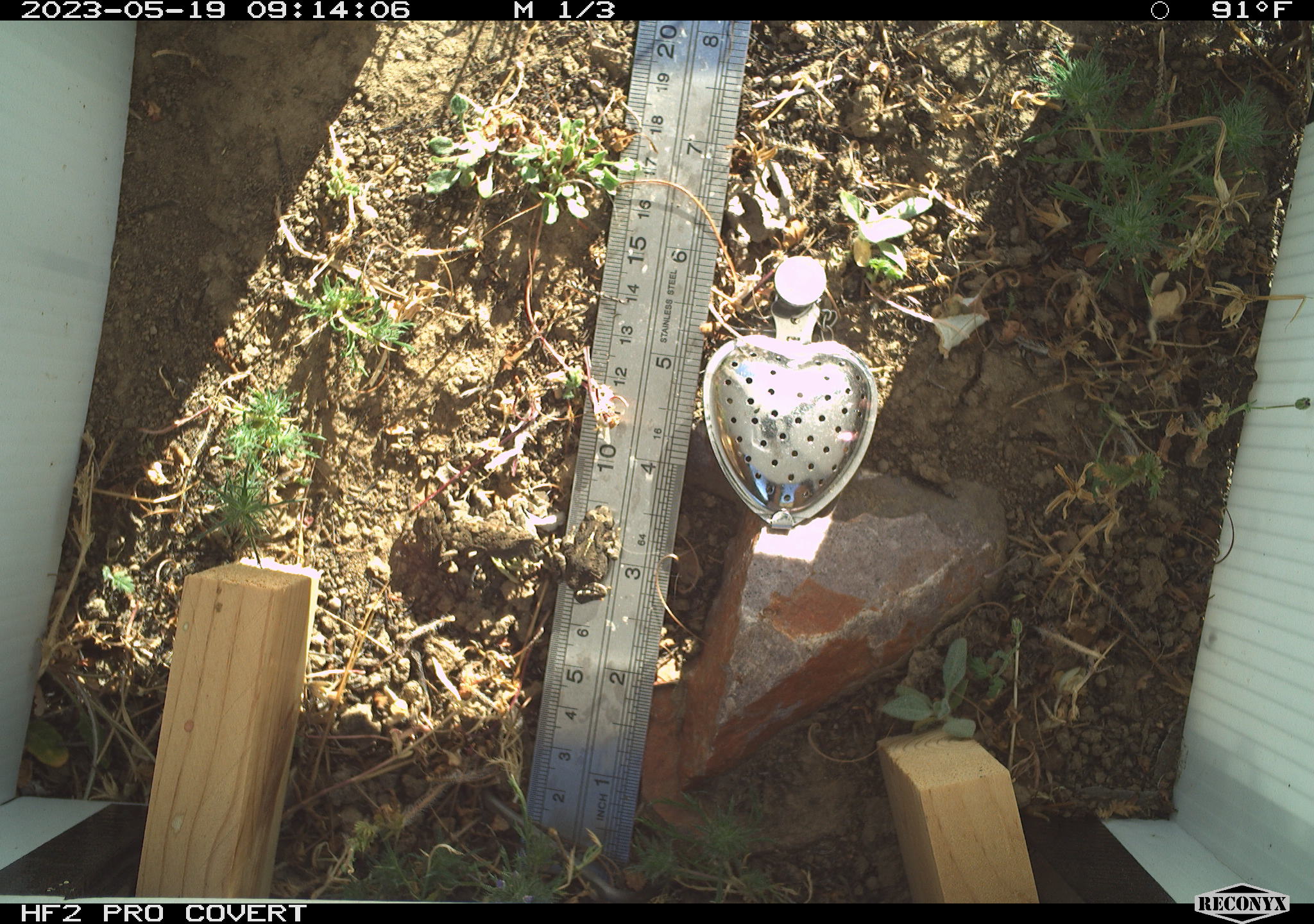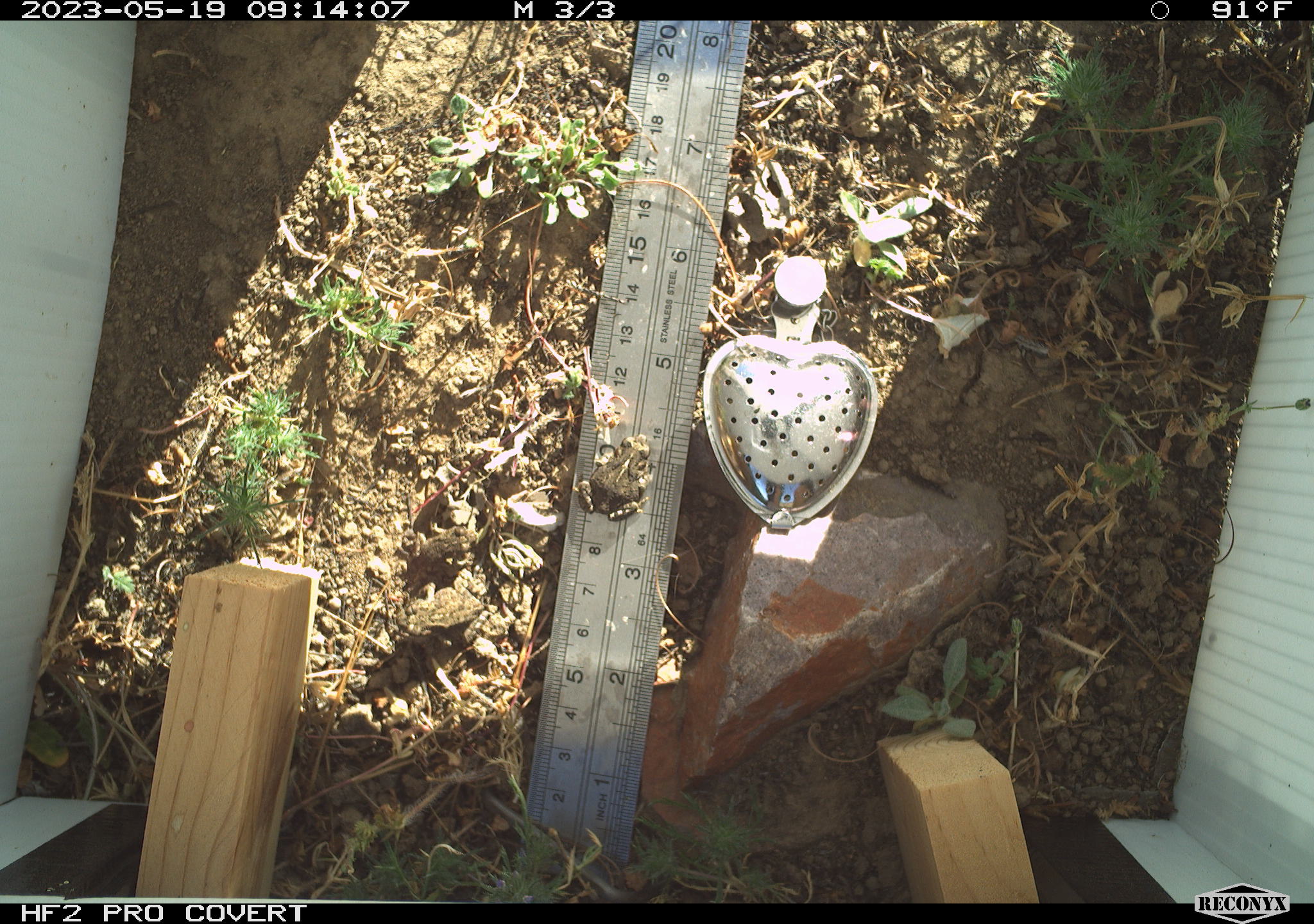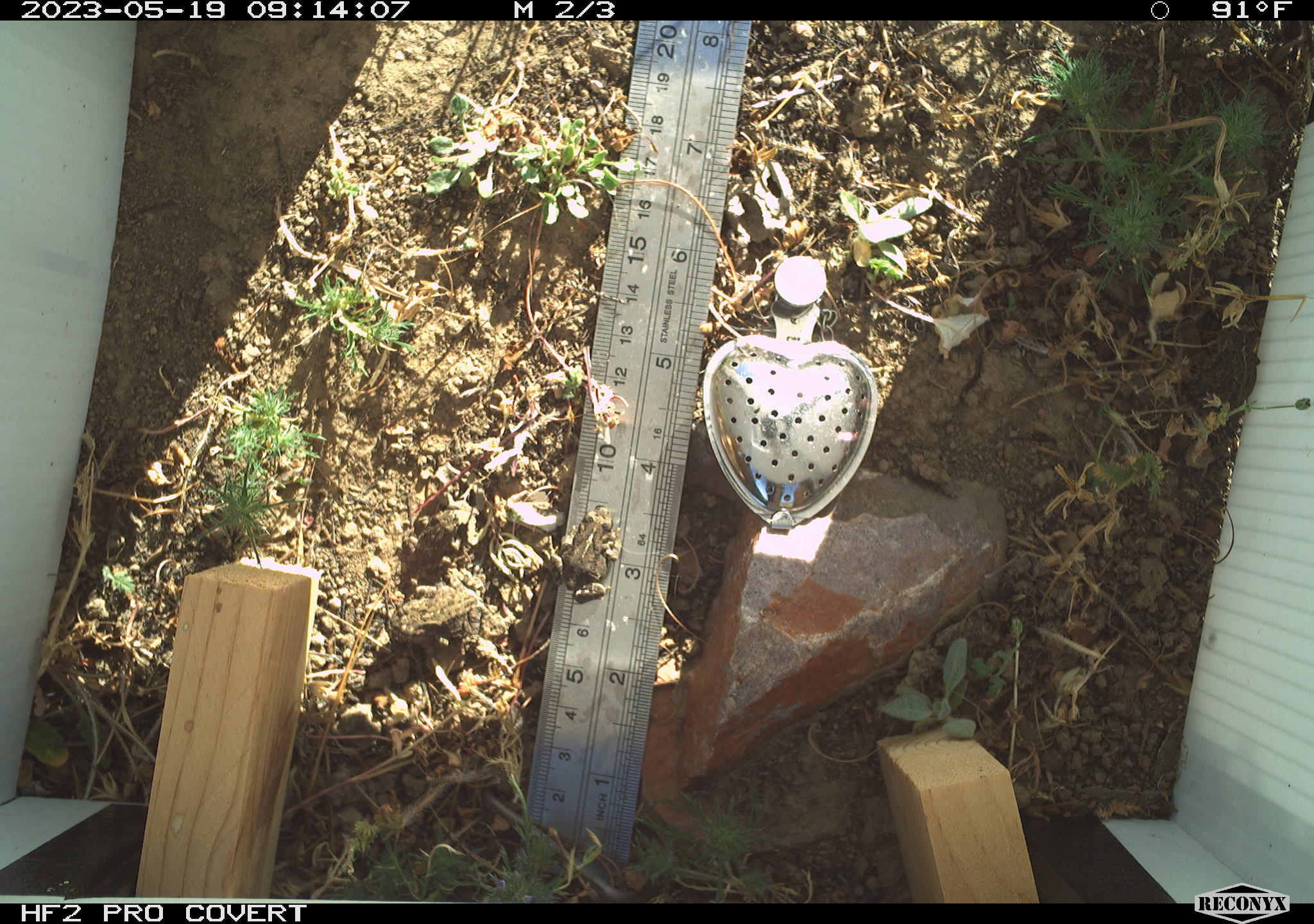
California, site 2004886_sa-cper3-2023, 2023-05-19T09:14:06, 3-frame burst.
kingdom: Animalia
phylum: Chordata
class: Amphibia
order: Anura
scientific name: Anura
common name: frogs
Frogs (Anura).